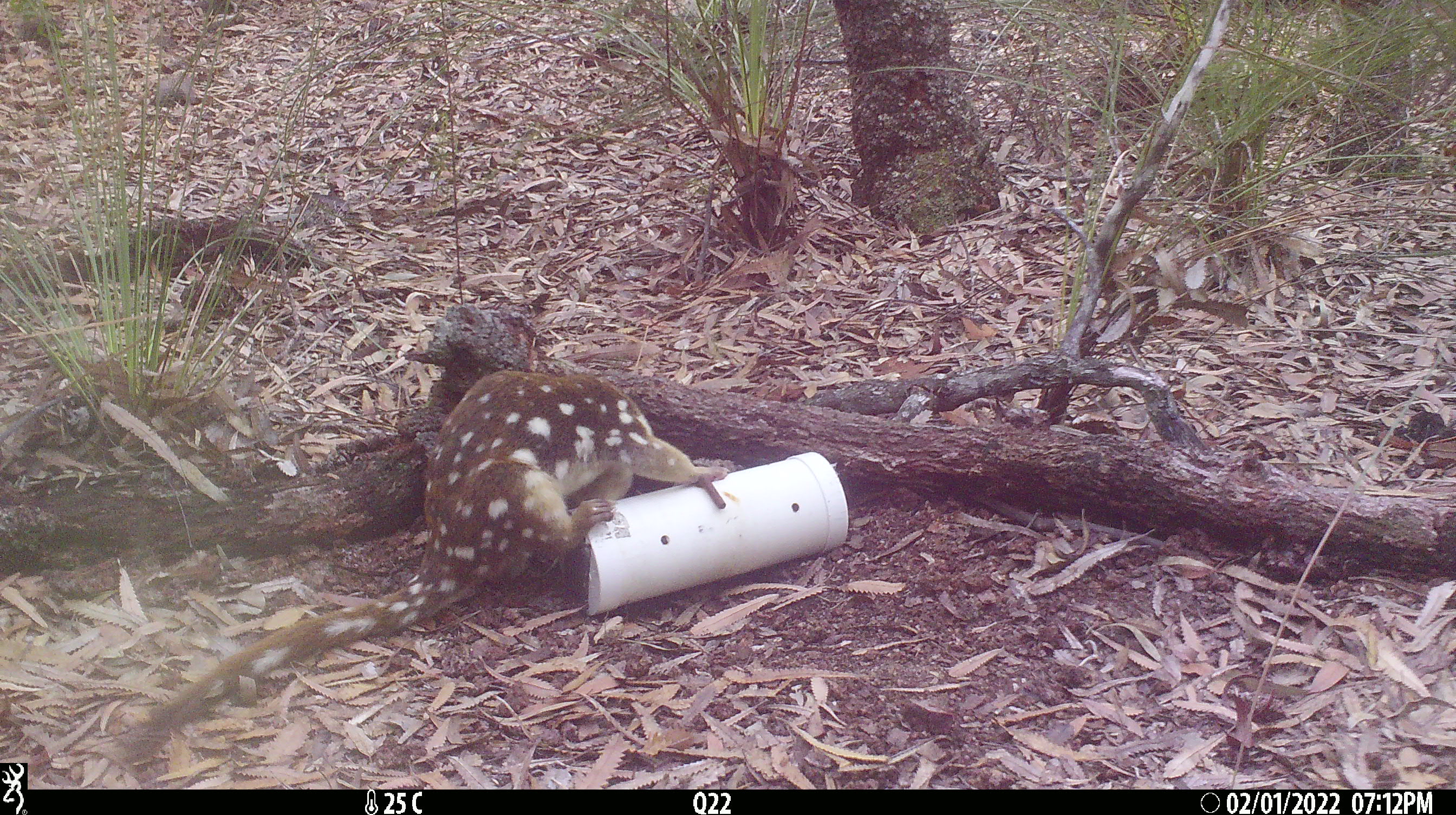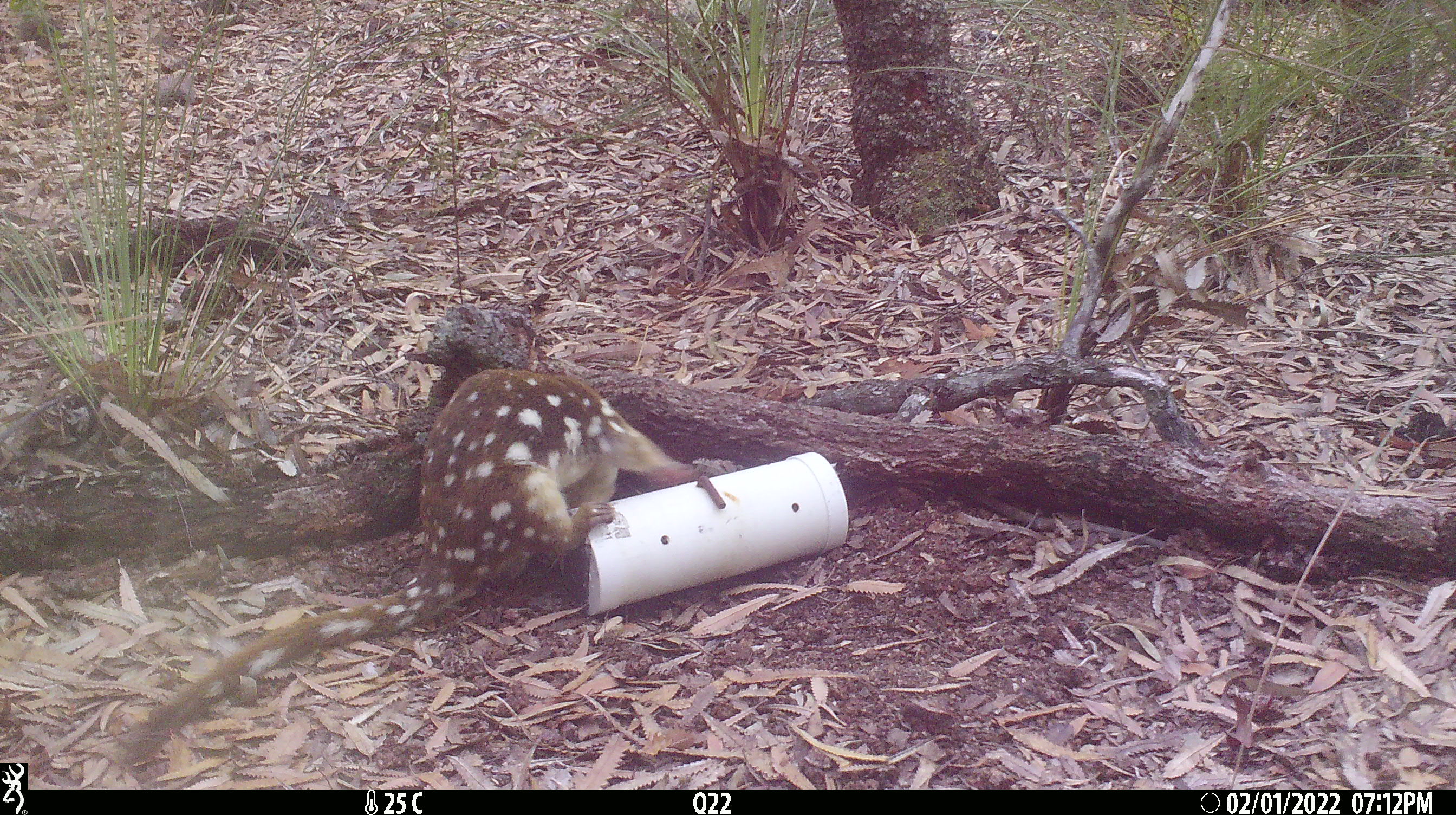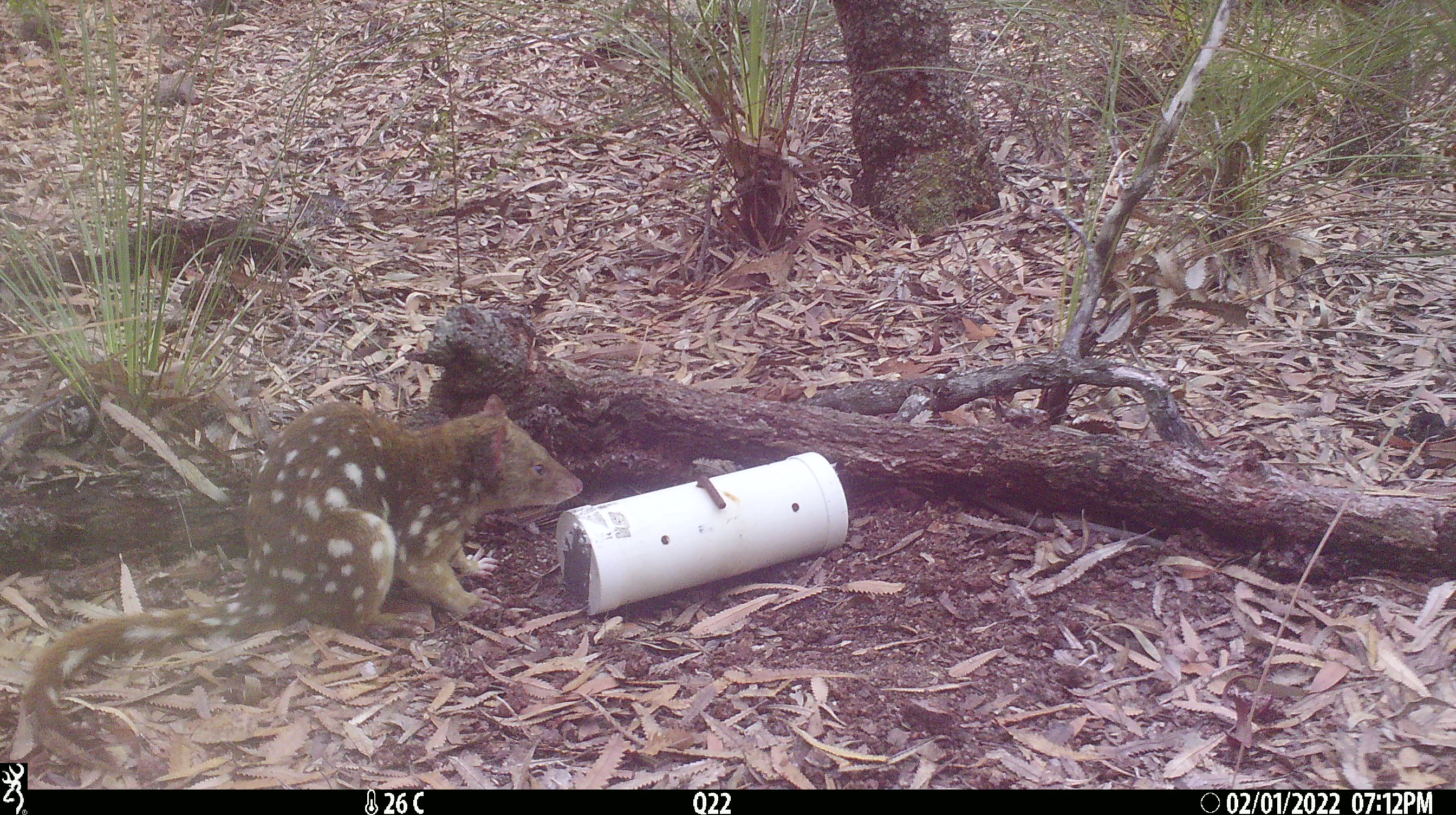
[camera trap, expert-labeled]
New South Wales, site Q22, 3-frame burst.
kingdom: Animalia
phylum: Chordata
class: Mammalia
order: Dasyuromorphia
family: Dasyuridae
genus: Dasyurus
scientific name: Dasyurus maculatus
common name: spotted-tailed quoll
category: quoll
Quoll (spotted-tailed quoll) (Dasyurus maculatus).